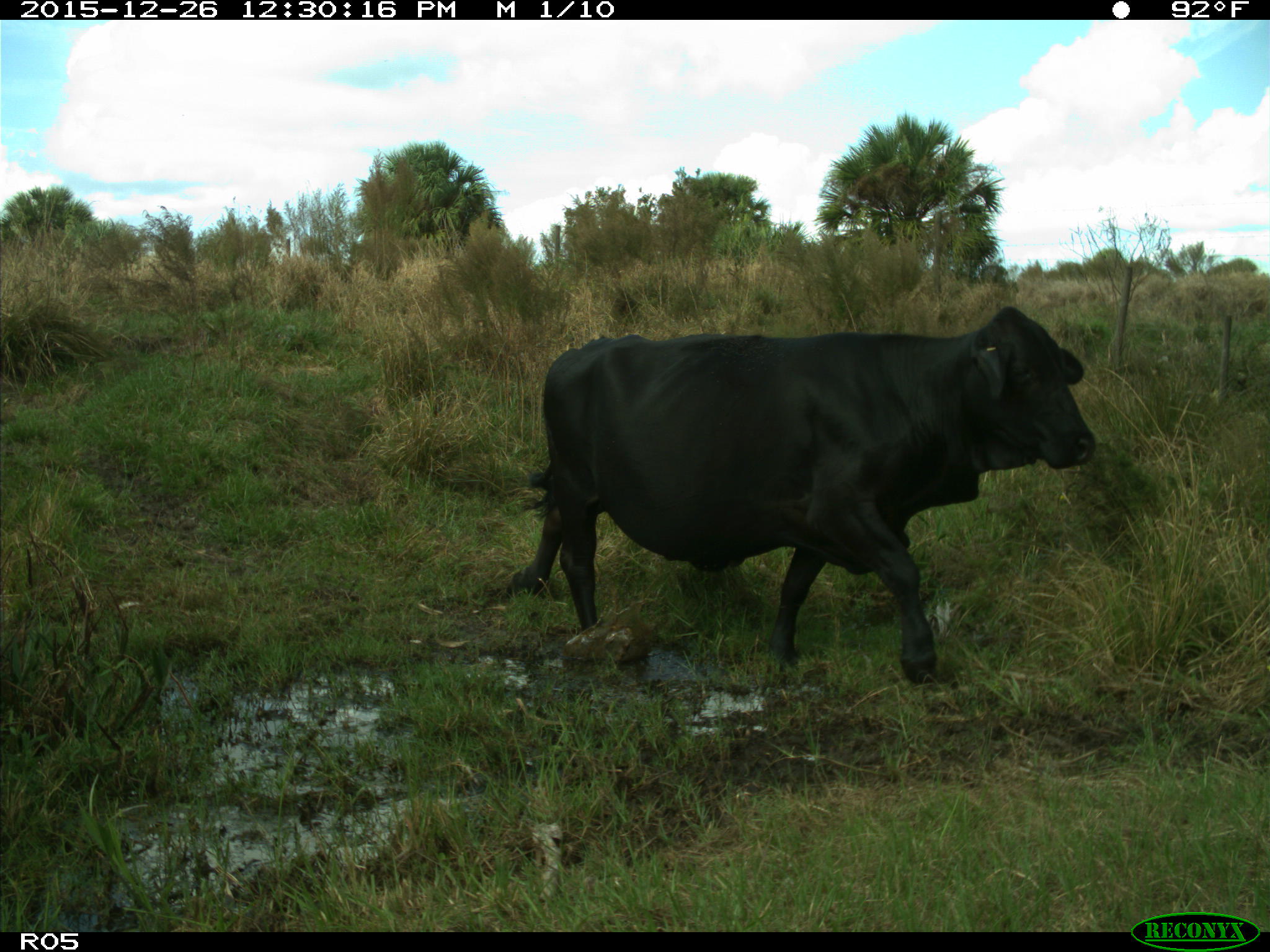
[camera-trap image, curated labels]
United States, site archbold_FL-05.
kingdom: Animalia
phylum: Chordata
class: Mammalia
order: Artiodactyla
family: Bovidae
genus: Bos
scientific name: Bos taurus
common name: domestic cow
Bos taurus (domestic cow).